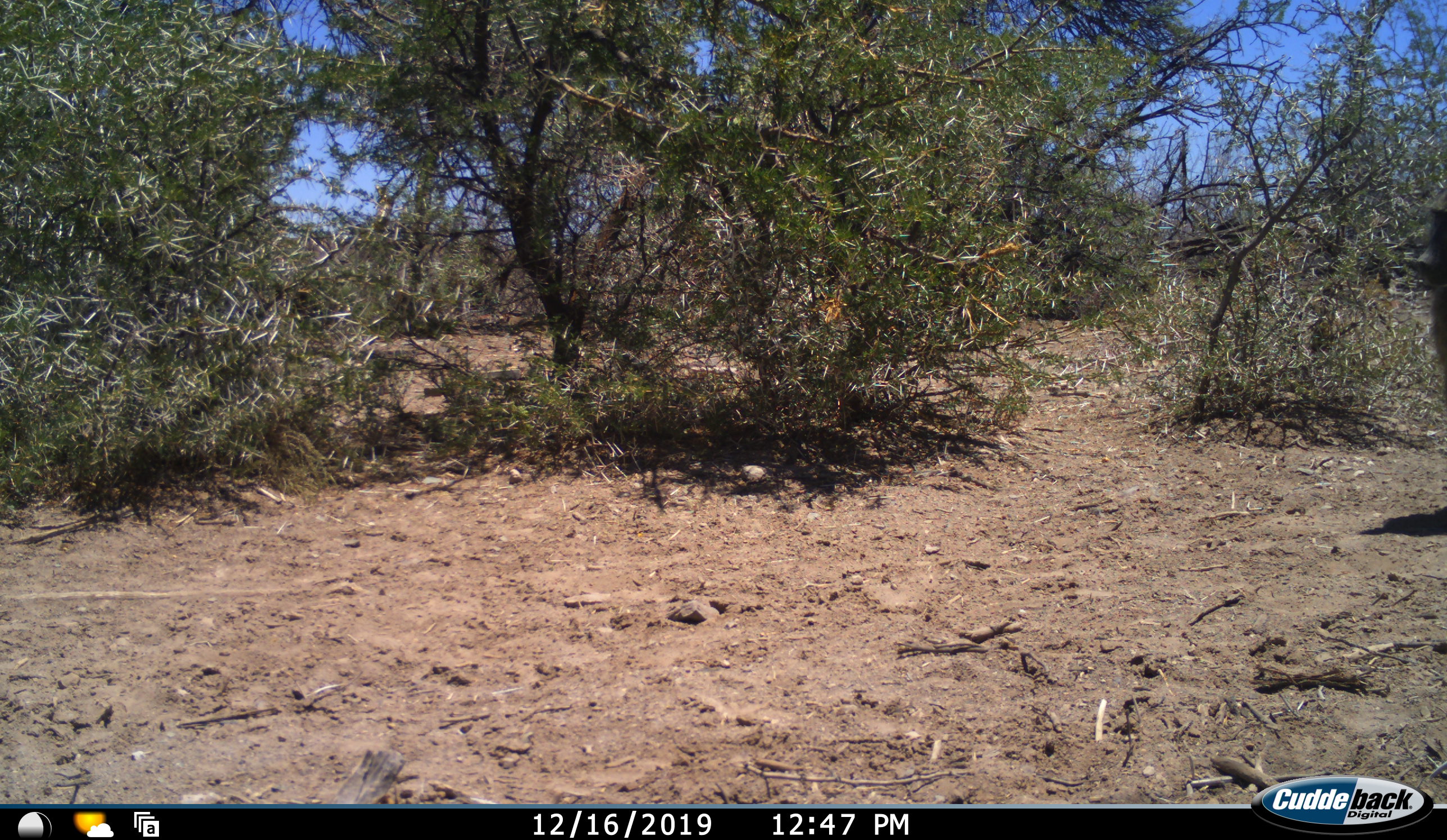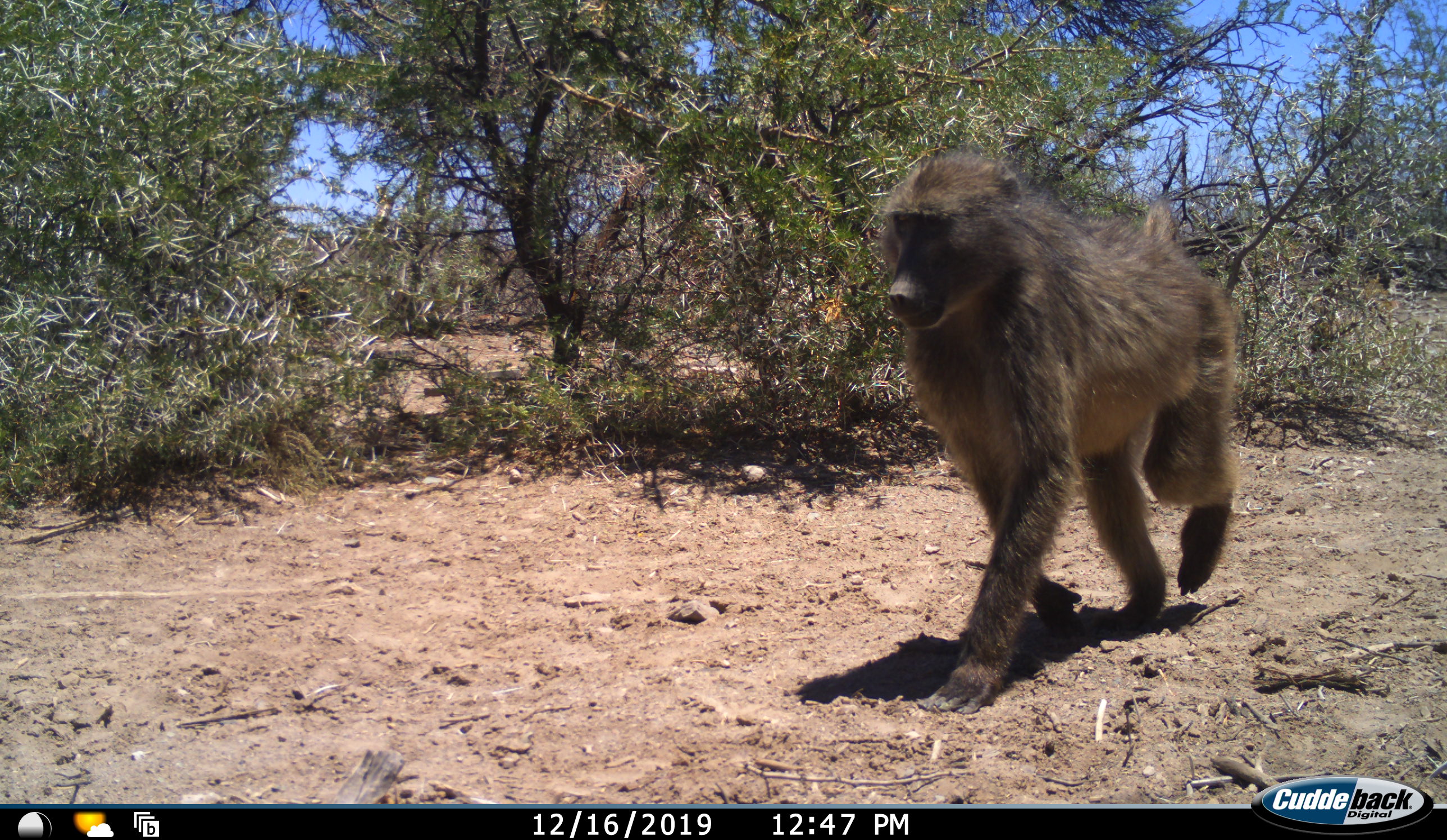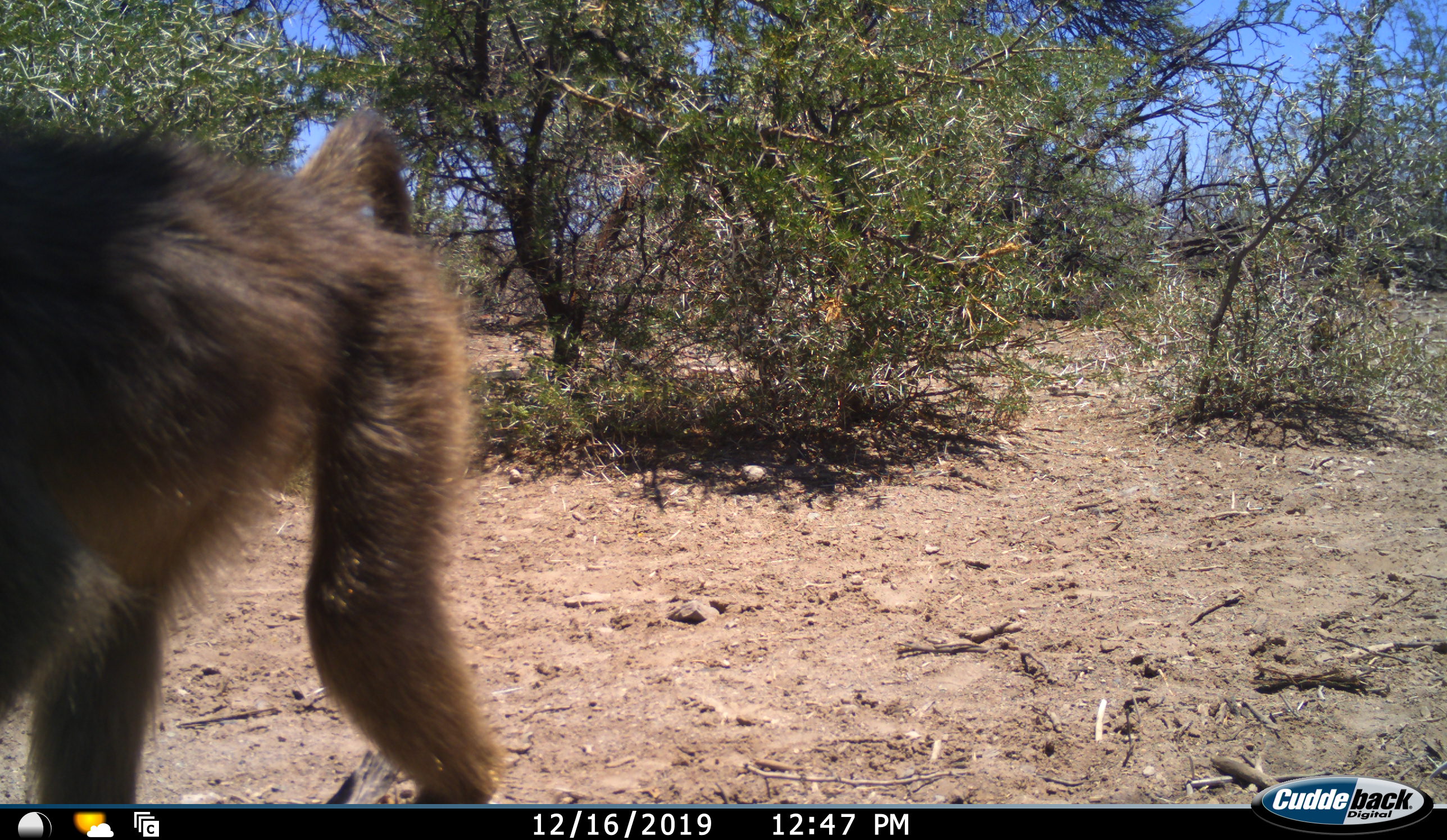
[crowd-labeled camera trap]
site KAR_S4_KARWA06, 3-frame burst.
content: unidentified animal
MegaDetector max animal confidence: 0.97